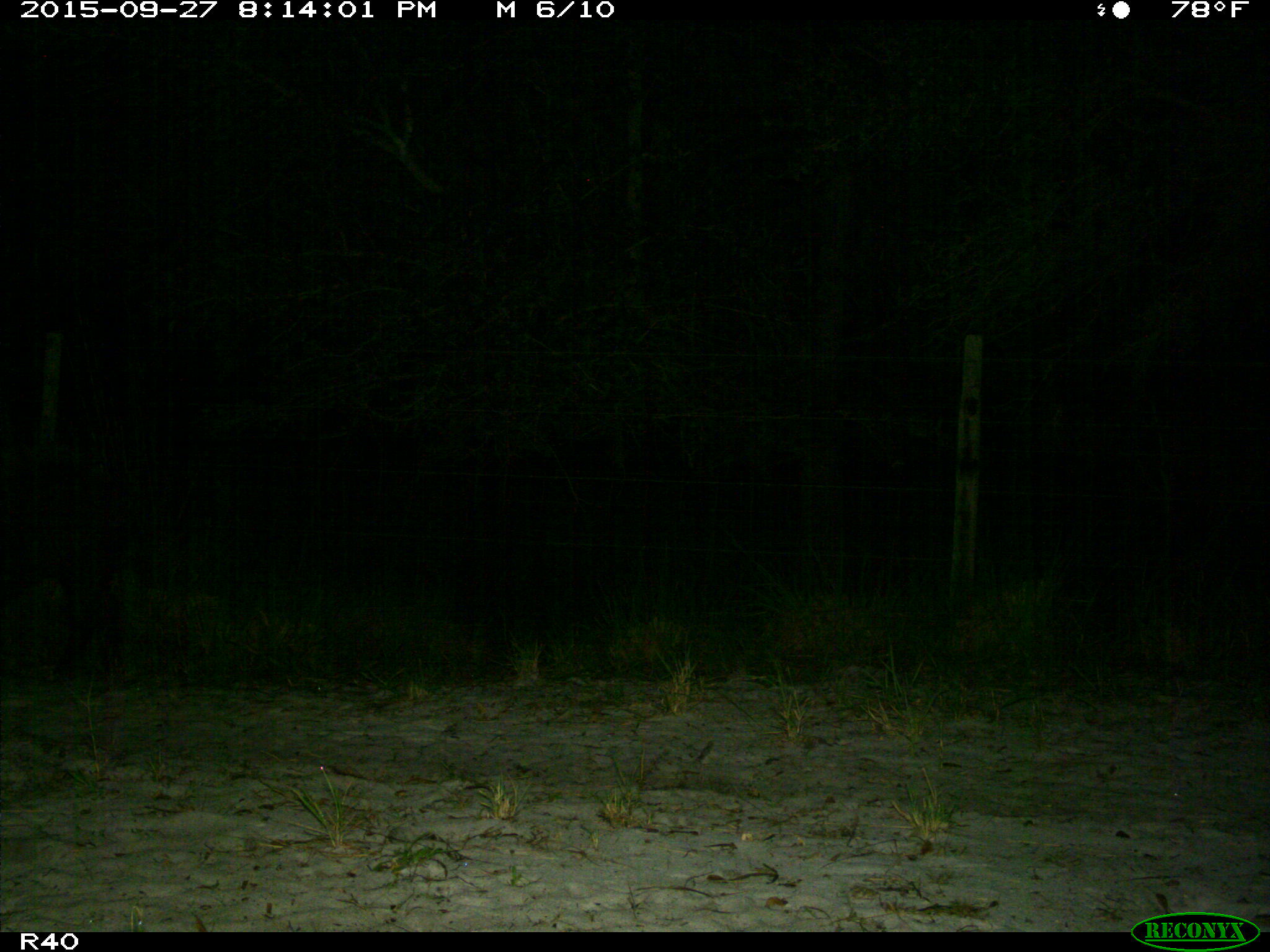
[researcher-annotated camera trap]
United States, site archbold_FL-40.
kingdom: Animalia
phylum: Chordata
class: Mammalia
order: Artiodactyla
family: Suidae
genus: Sus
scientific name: Sus scrofa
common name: wild boar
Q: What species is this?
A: Sus scrofa (wild boar).